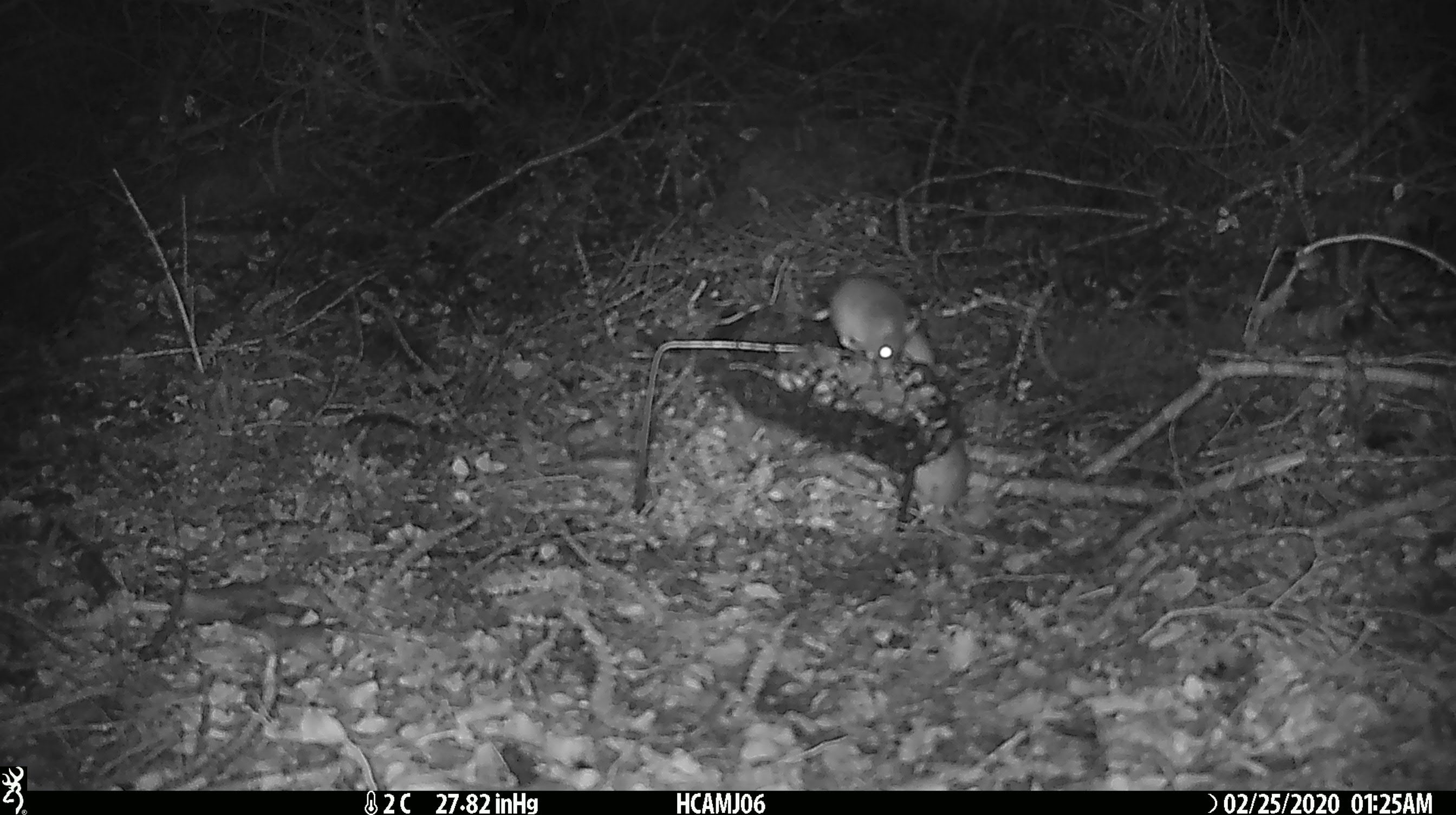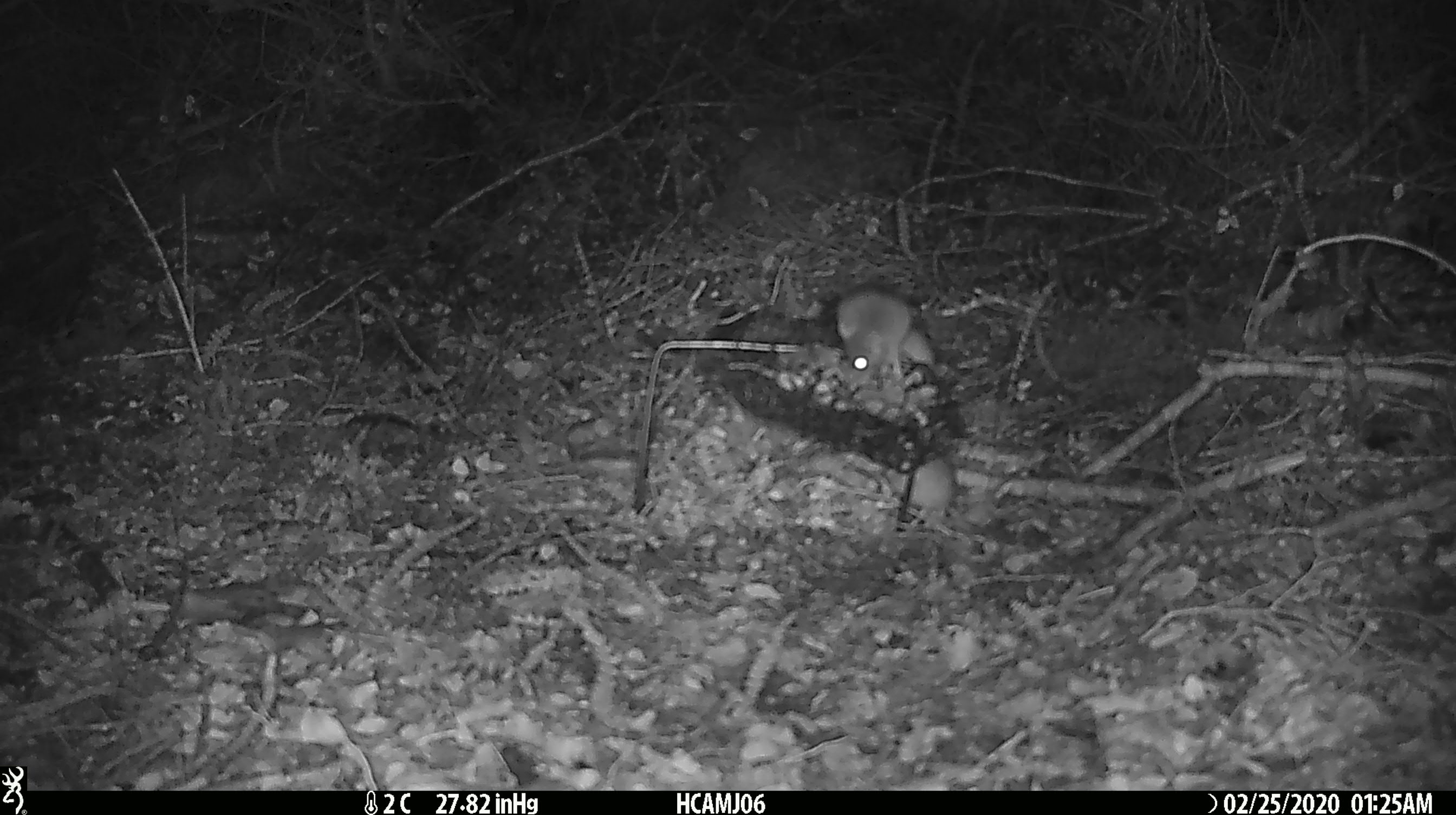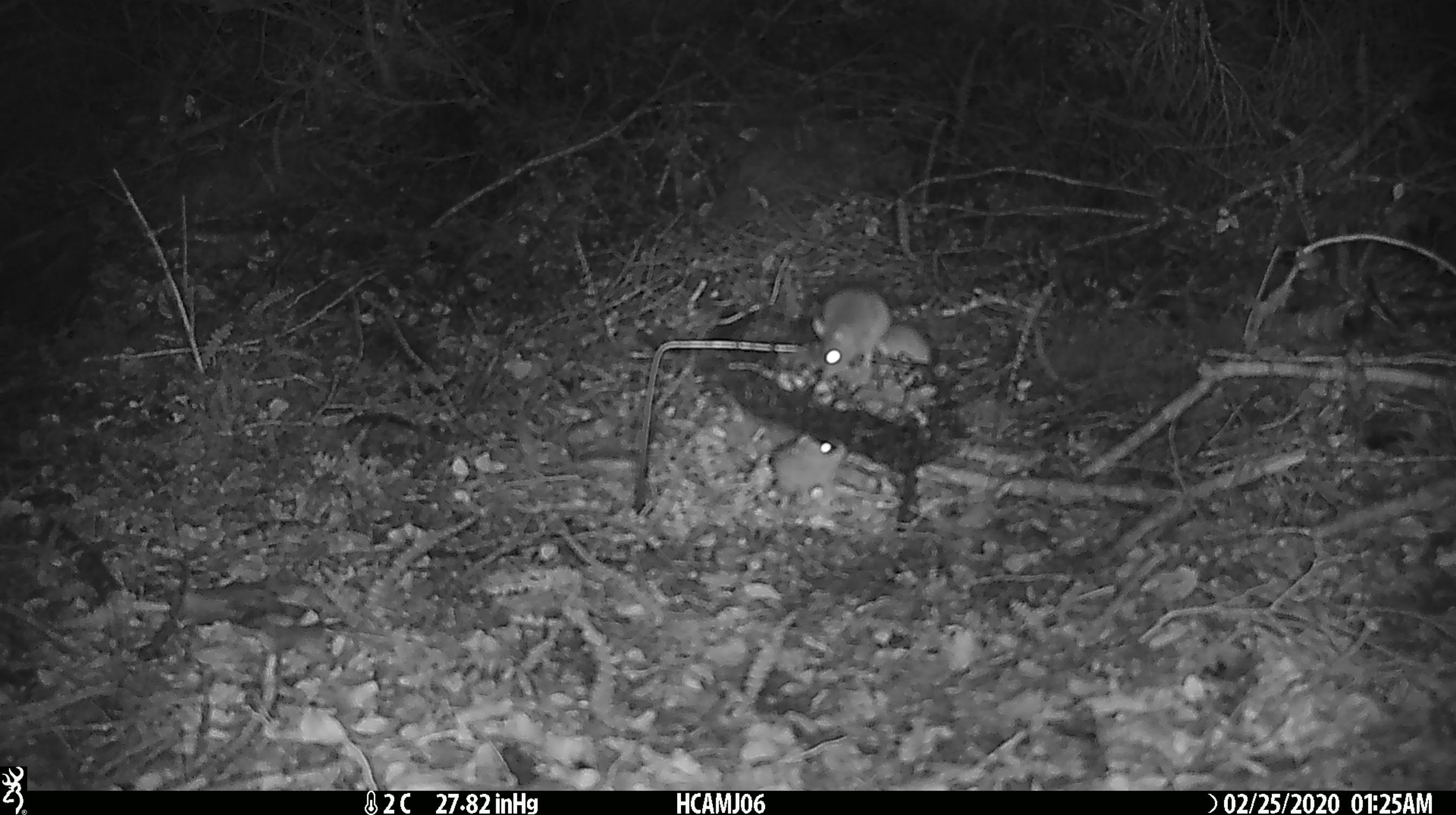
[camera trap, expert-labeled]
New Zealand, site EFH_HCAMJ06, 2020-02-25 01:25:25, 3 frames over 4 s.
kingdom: Animalia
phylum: Chordata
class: Mammalia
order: Rodentia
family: Muridae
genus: Mus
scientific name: Mus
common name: mouse